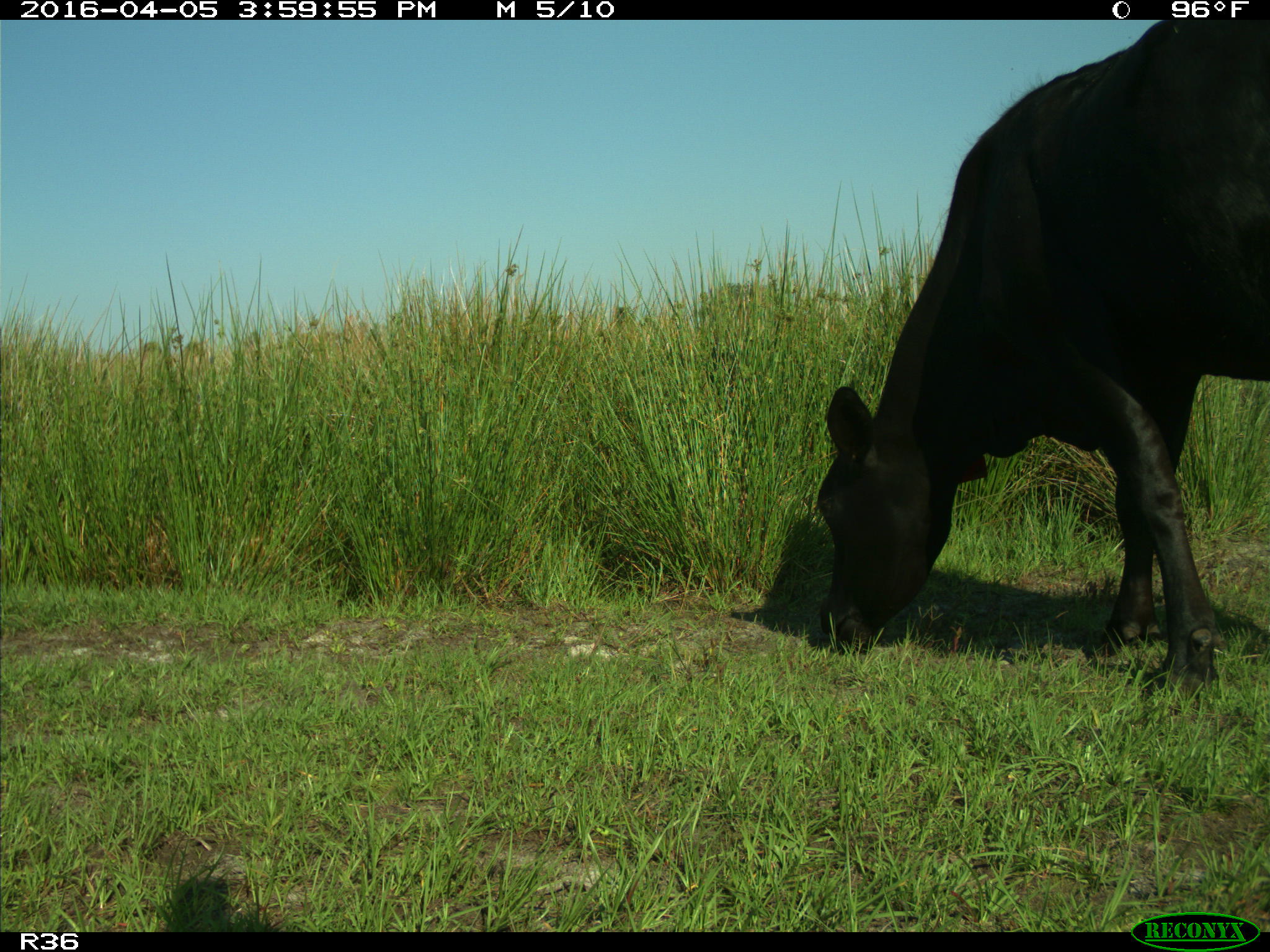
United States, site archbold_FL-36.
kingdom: Animalia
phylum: Chordata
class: Mammalia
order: Artiodactyla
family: Bovidae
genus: Bos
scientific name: Bos taurus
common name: domestic cow